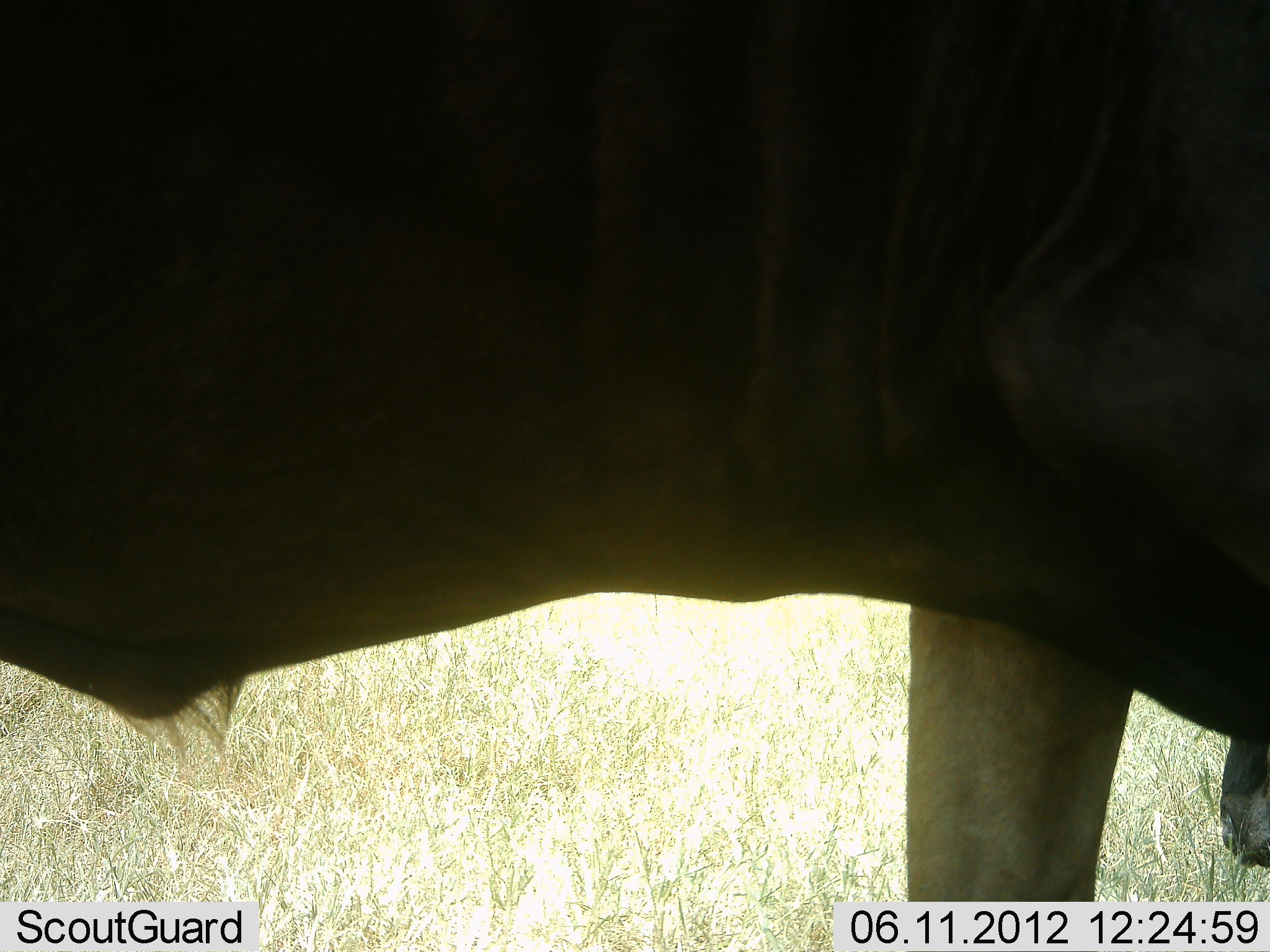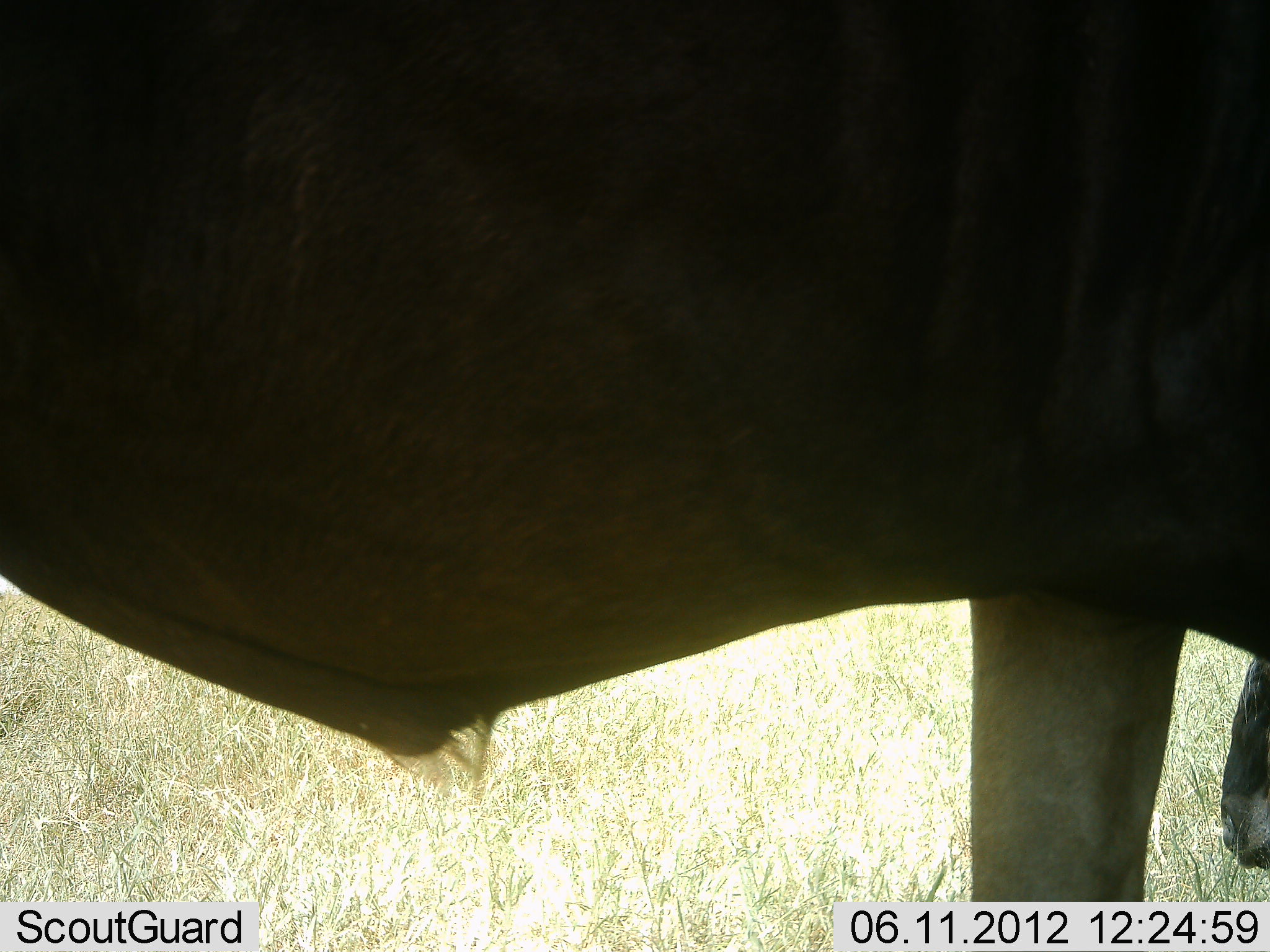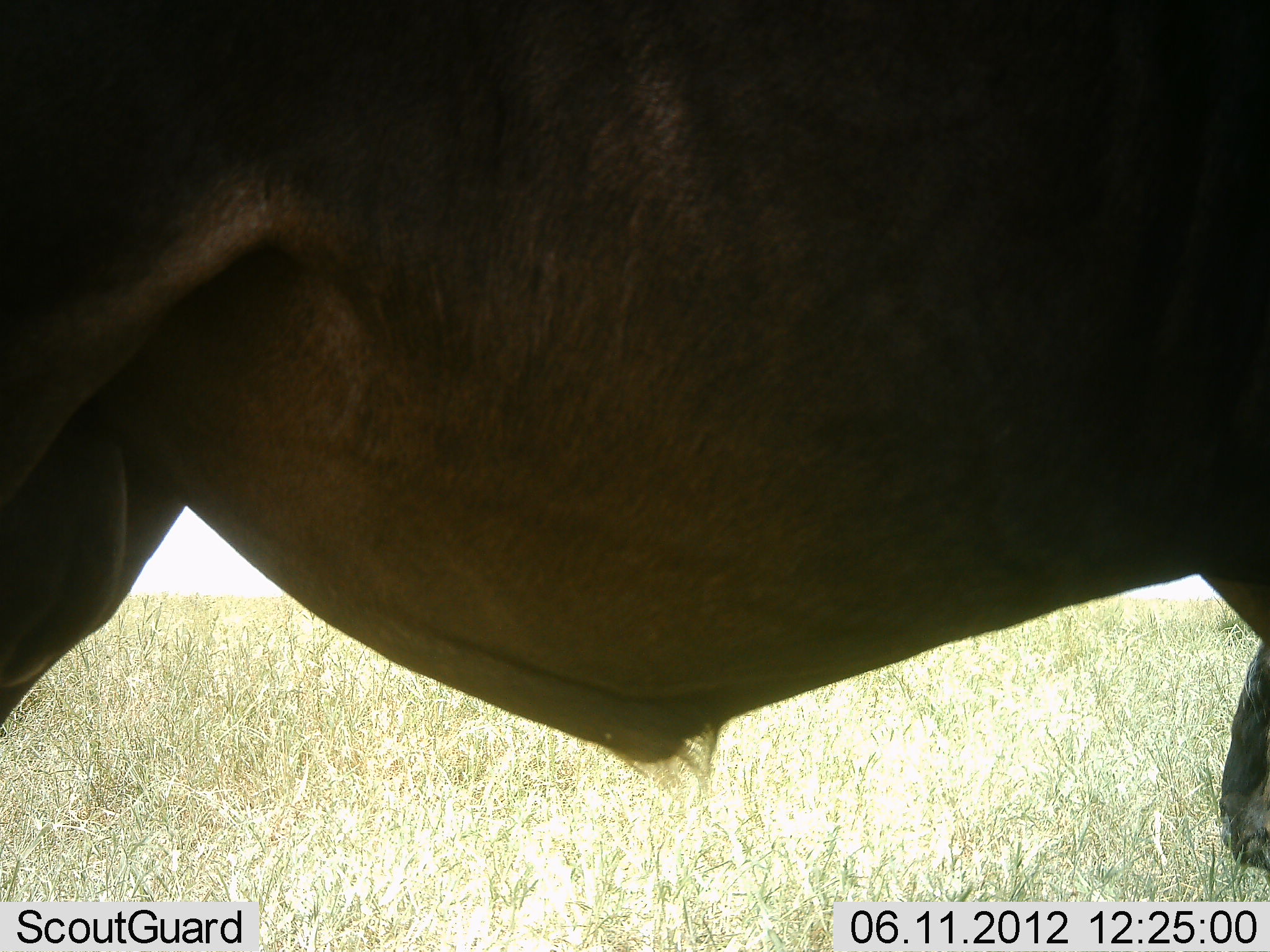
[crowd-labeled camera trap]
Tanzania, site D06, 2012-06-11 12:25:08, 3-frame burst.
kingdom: Animalia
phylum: Chordata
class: Mammalia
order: Artiodactyla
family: Bovidae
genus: Connochaetes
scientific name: Connochaetes taurinus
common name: blue wildebeest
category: wildebeest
Wildebeest (blue wildebeest) (Connochaetes taurinus), count 2. Behavior (volunteer vote fractions): standing 50%, resting 30%, moving 60%, interacting 0%. Young present (vote fraction): 10%. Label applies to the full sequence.